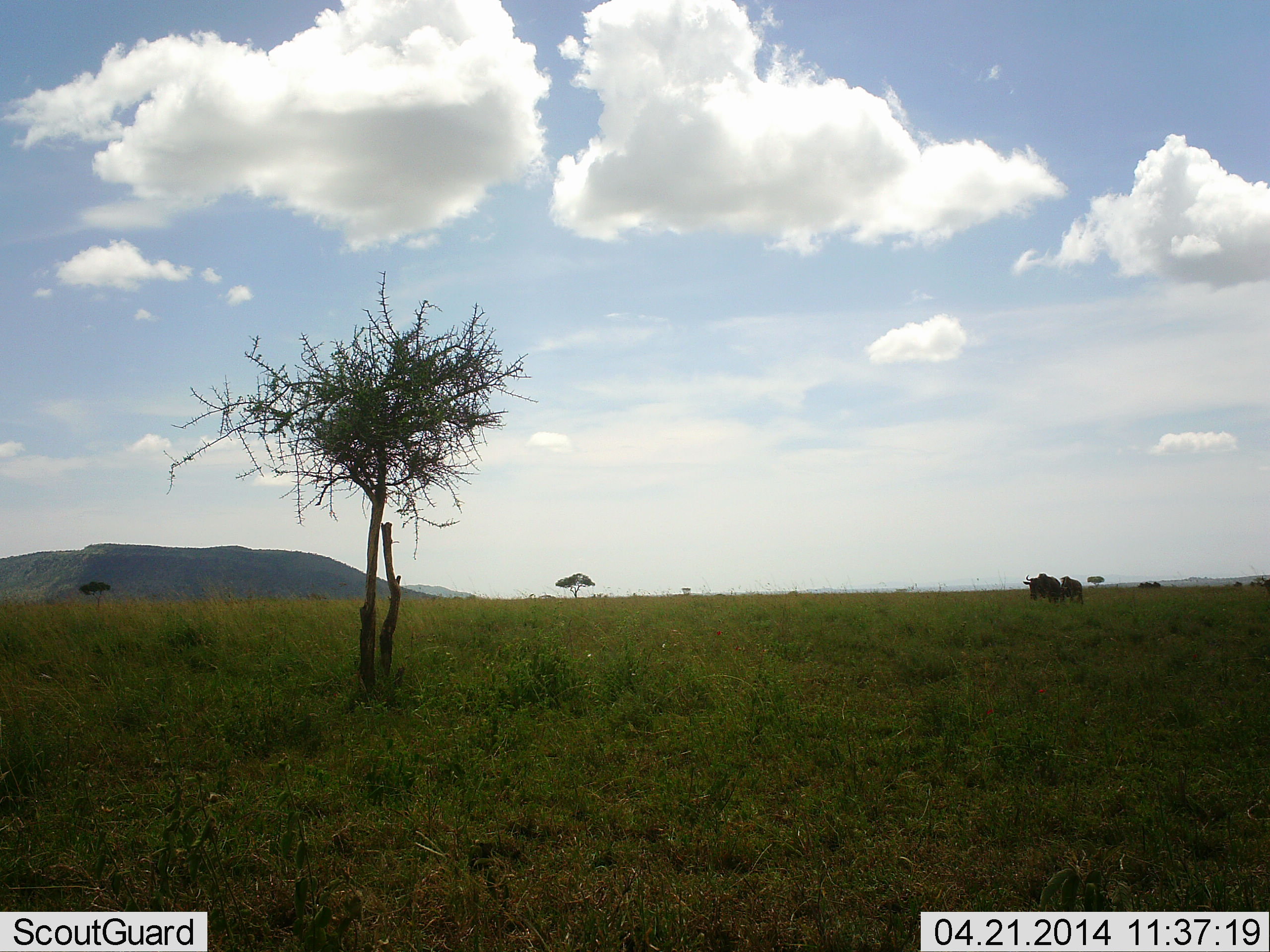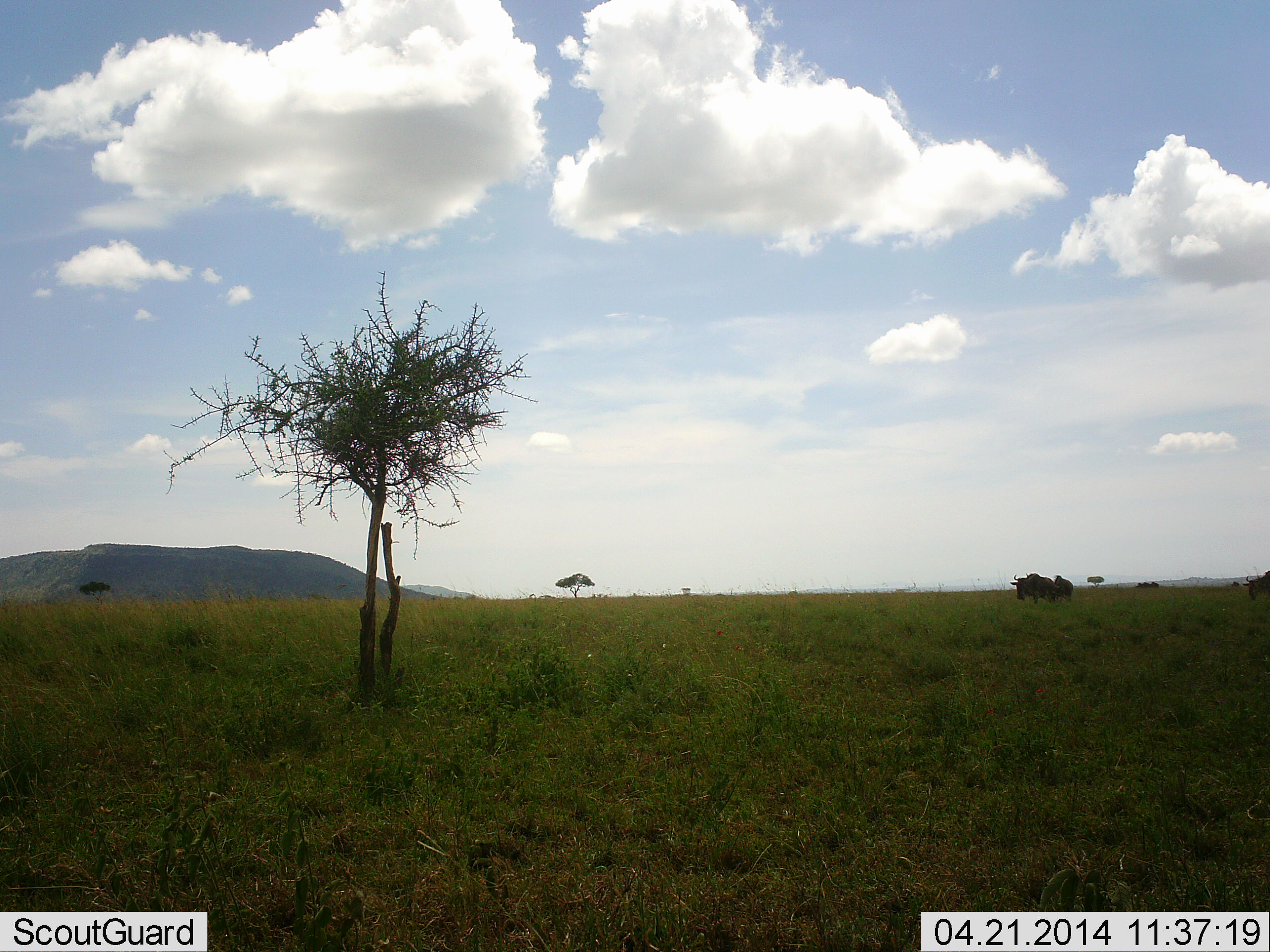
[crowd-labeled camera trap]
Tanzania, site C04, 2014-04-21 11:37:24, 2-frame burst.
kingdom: Animalia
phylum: Chordata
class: Mammalia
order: Artiodactyla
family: Bovidae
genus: Connochaetes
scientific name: Connochaetes taurinus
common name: blue wildebeest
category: wildebeest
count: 4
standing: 20%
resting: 0%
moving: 80%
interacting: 0%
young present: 0%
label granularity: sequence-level